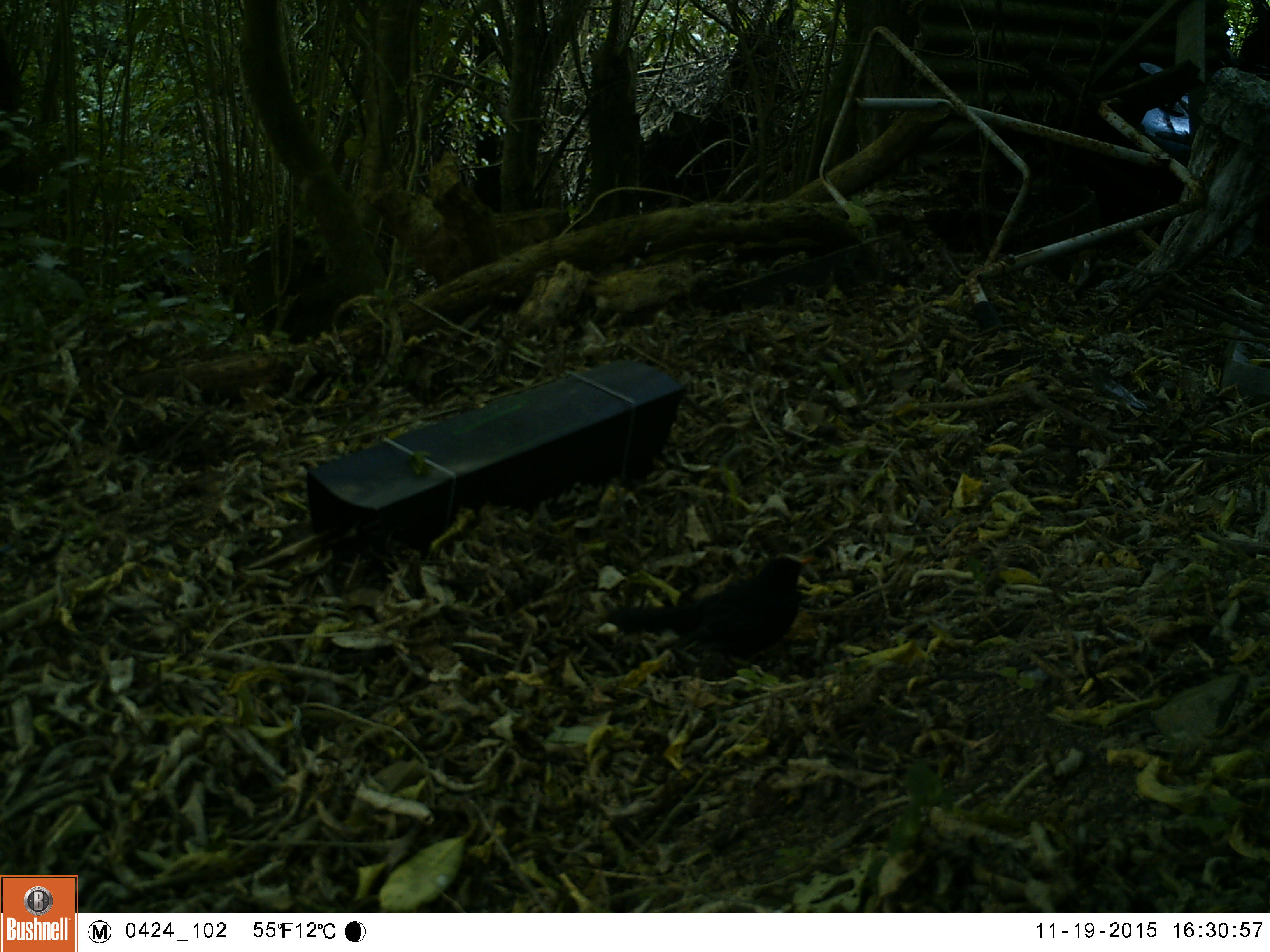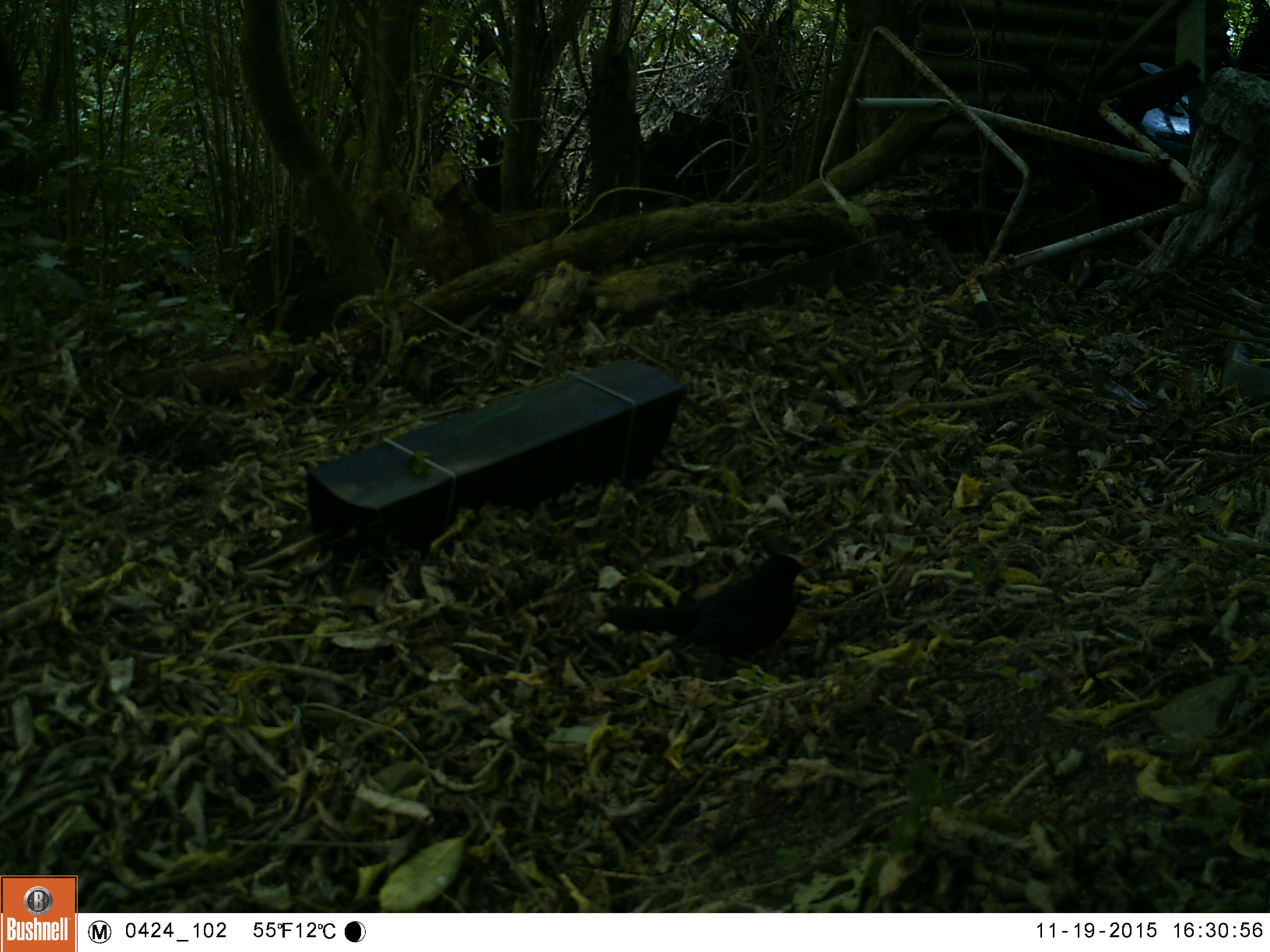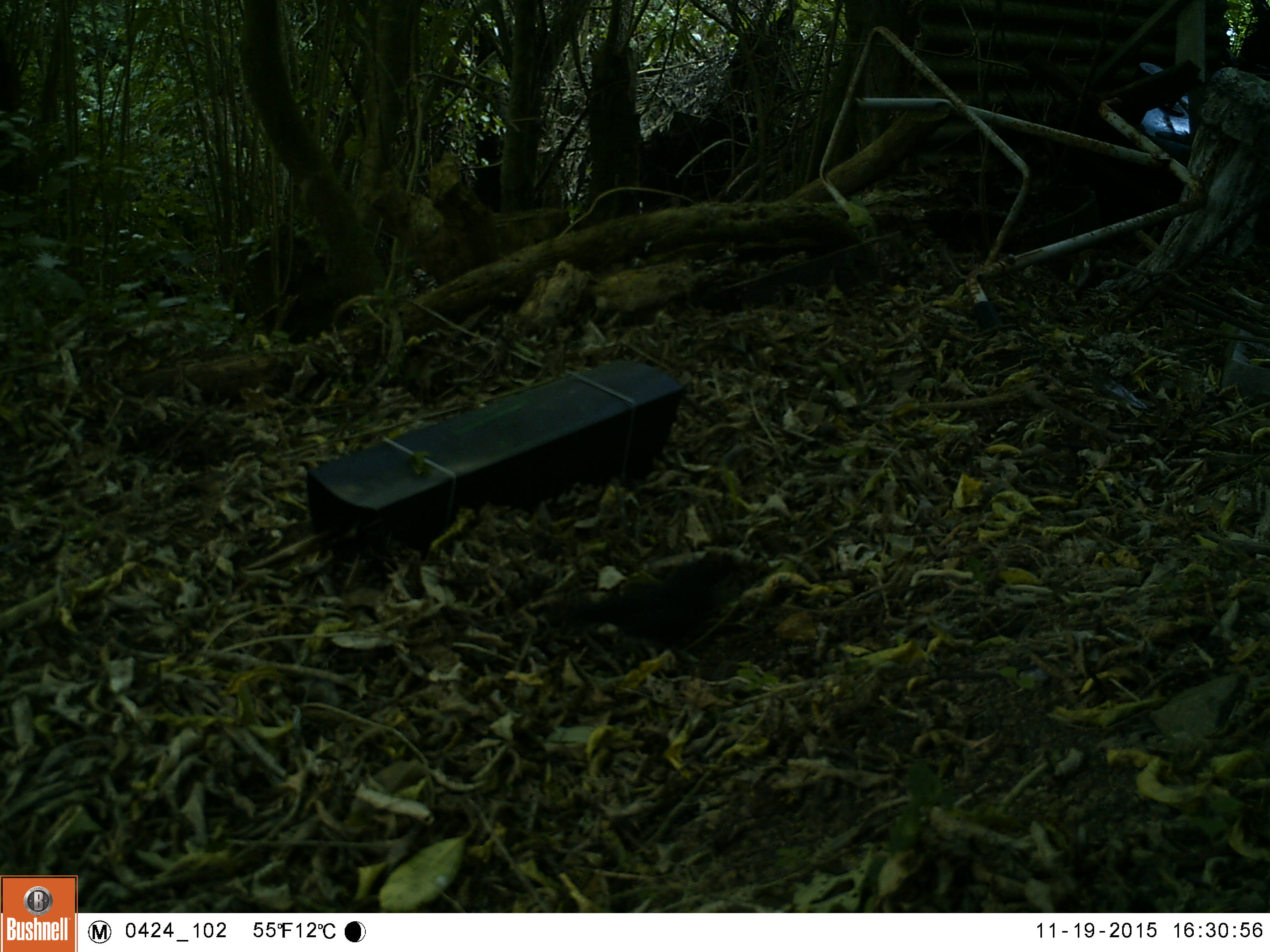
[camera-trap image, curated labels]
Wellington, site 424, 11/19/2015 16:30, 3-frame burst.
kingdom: Animalia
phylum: Chordata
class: Aves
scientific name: Aves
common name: bird